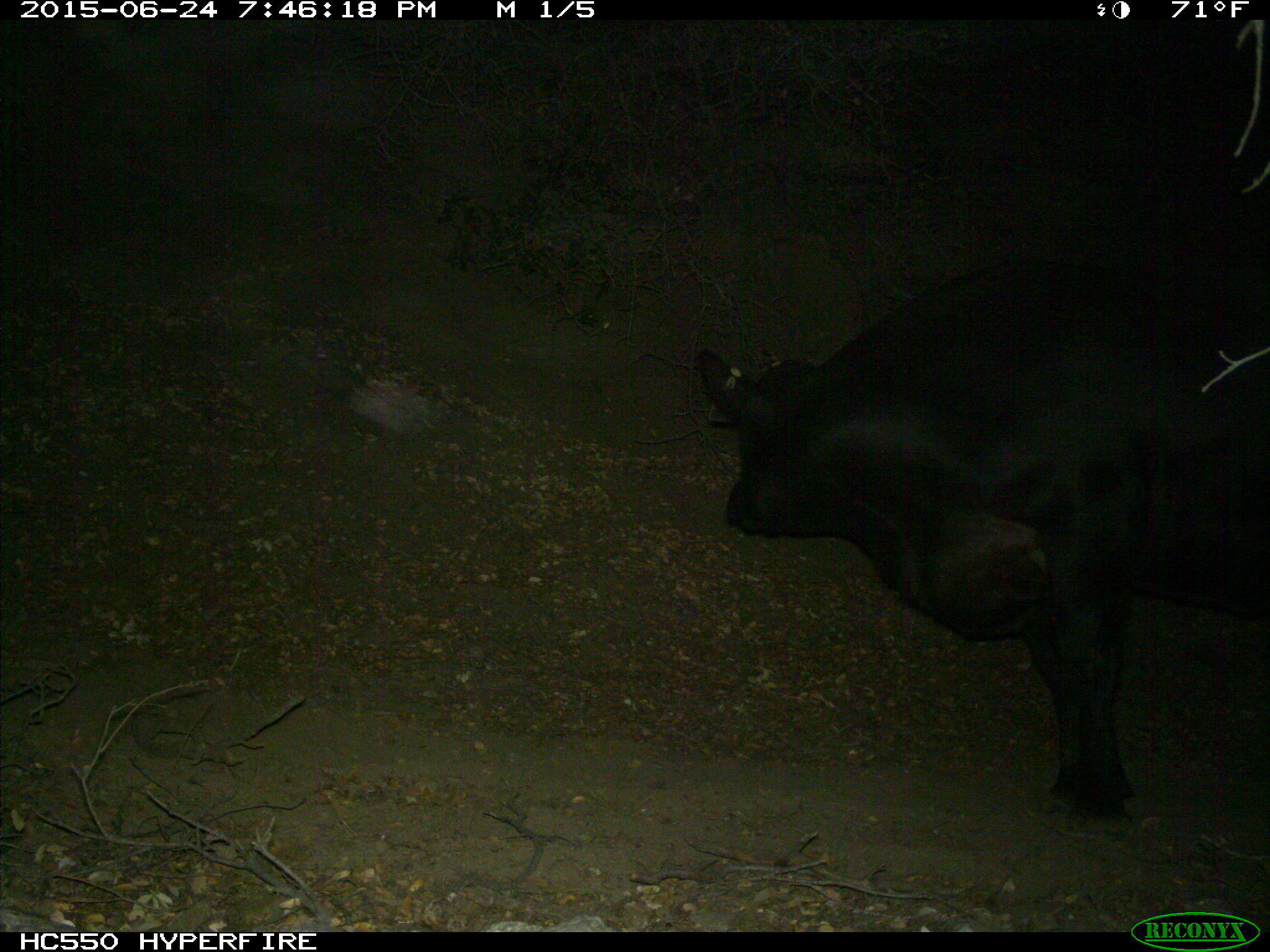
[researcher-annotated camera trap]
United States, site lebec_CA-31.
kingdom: Animalia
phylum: Chordata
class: Mammalia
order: Artiodactyla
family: Bovidae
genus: Bos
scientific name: Bos taurus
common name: domestic cow